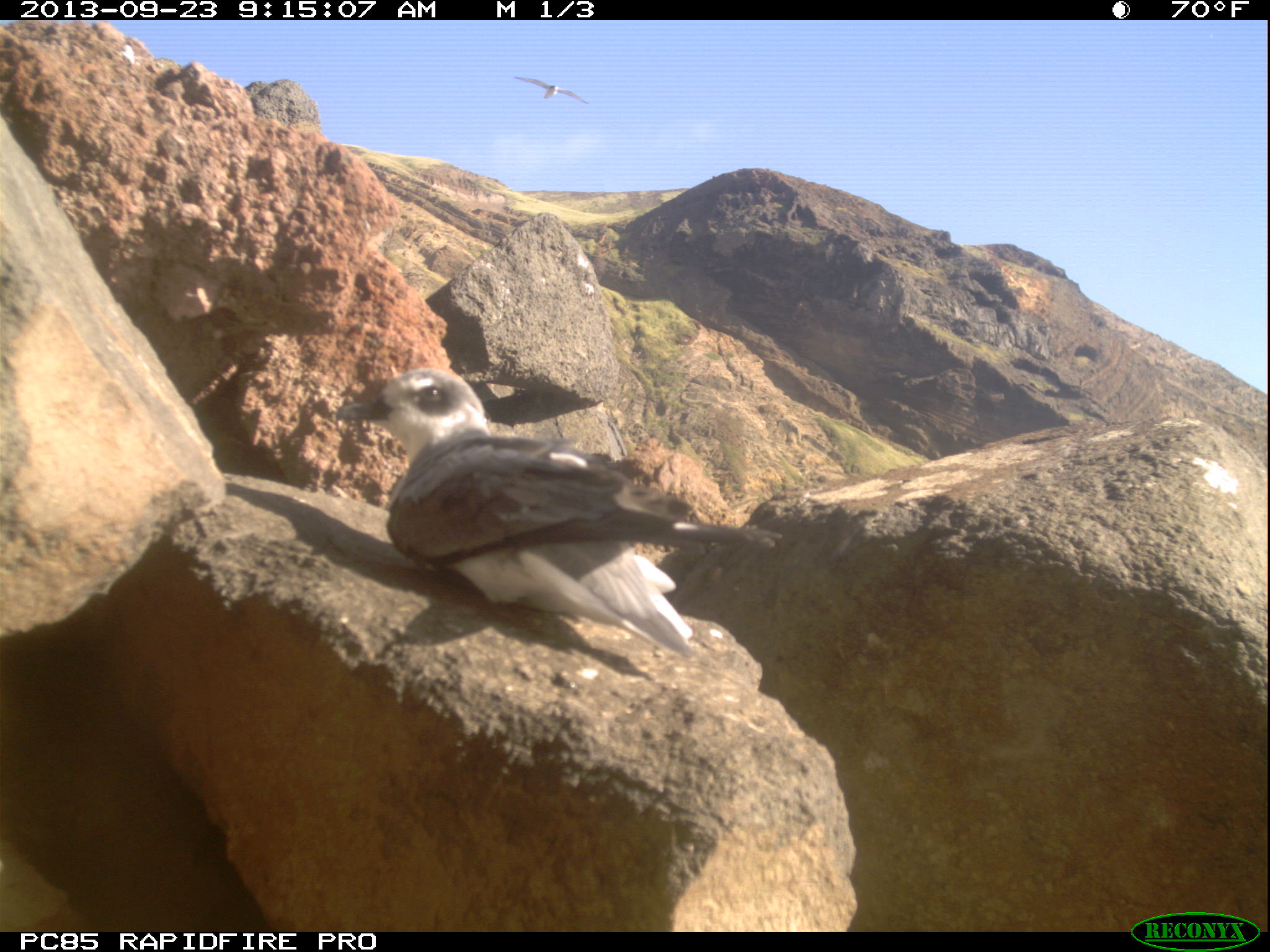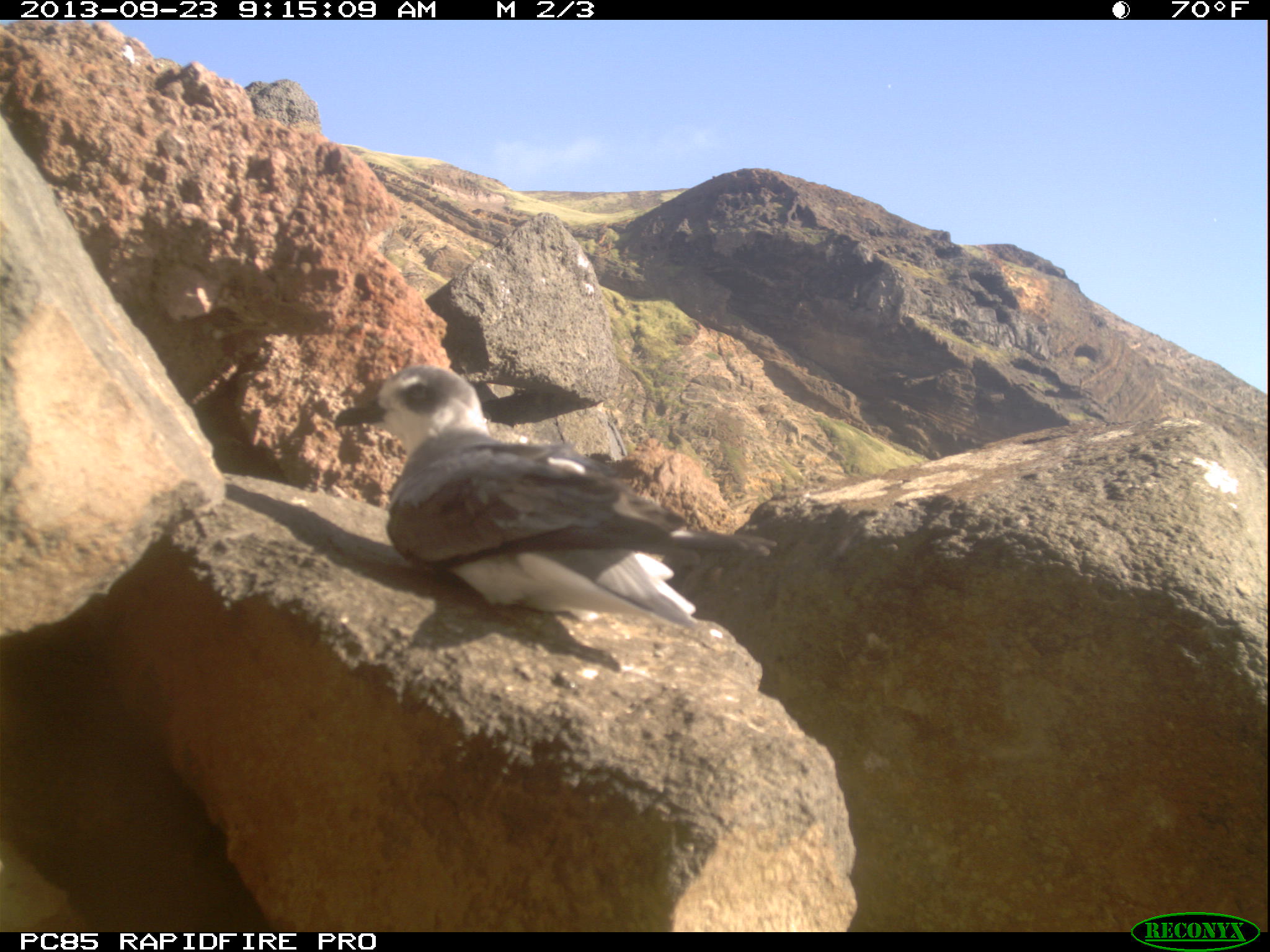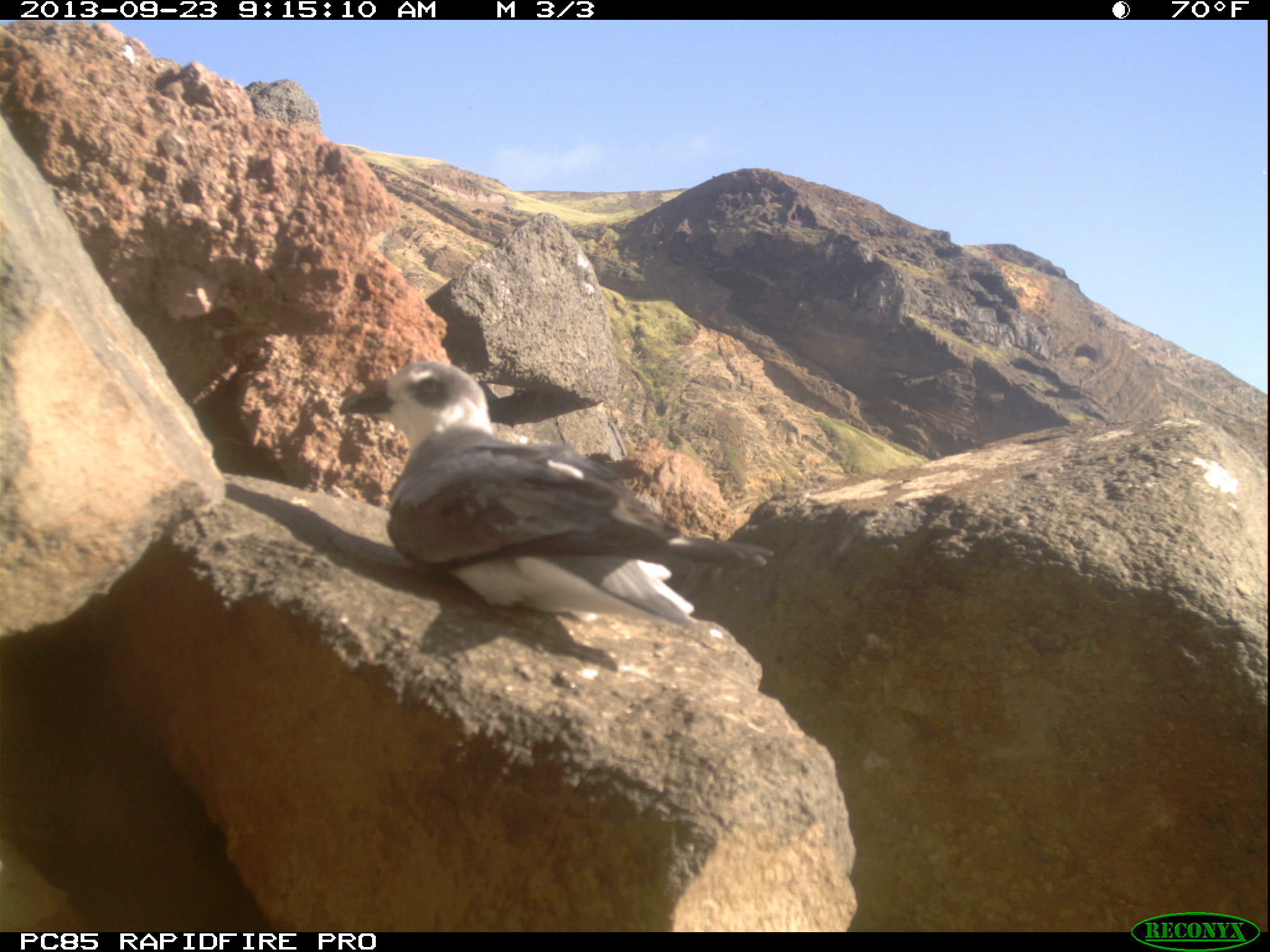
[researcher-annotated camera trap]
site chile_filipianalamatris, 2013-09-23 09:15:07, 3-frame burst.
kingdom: Animalia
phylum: Chordata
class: Aves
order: Procellariiformes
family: Procellariidae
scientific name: Procellariidae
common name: petrel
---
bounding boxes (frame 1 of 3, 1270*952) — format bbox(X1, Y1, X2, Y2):
petrel: bbox(331, 364, 732, 666); bbox(505, 73, 585, 105)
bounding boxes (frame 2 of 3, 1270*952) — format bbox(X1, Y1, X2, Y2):
petrel: bbox(348, 368, 779, 652)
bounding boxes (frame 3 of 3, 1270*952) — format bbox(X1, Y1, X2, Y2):
petrel: bbox(337, 362, 773, 653)